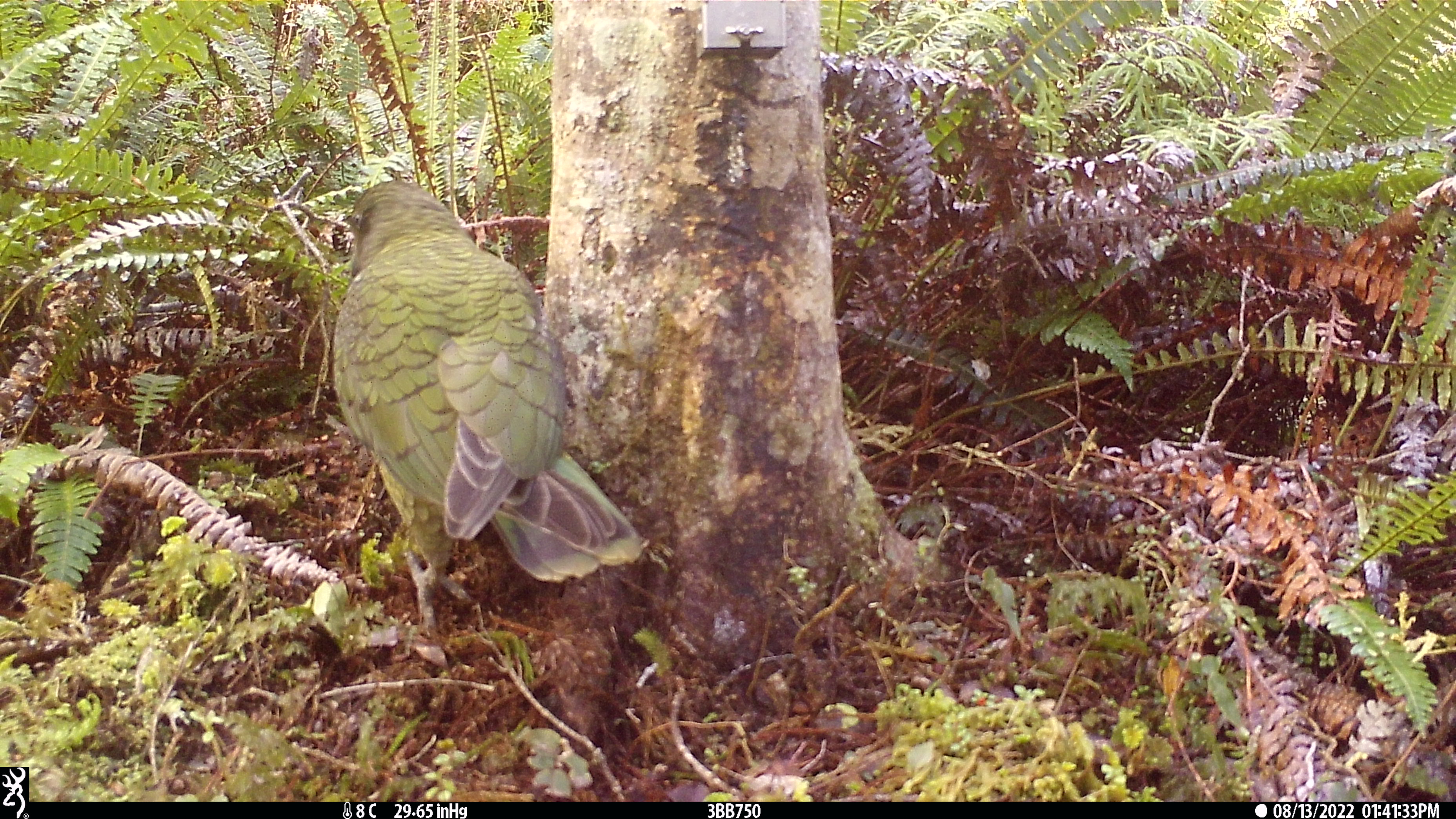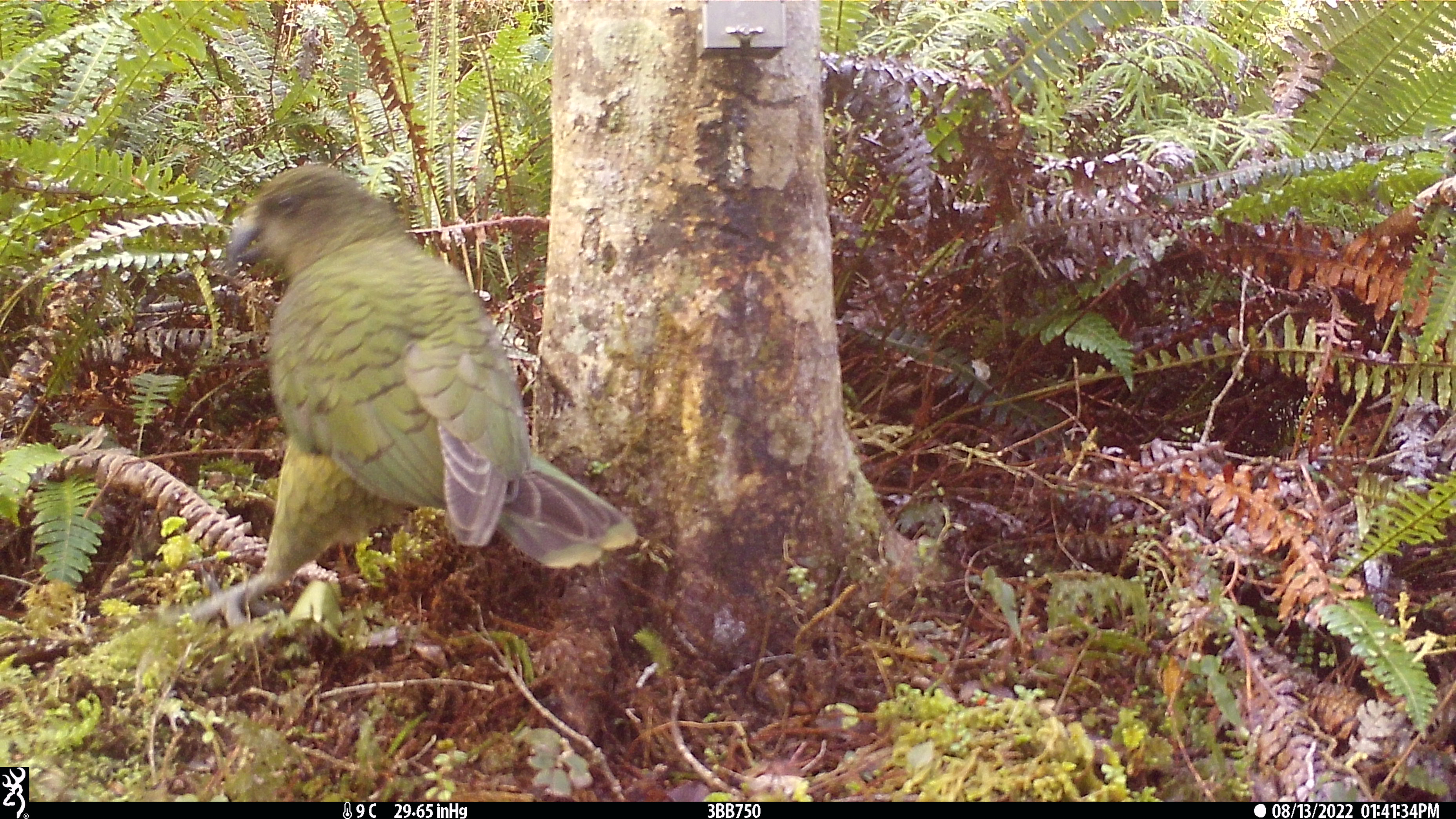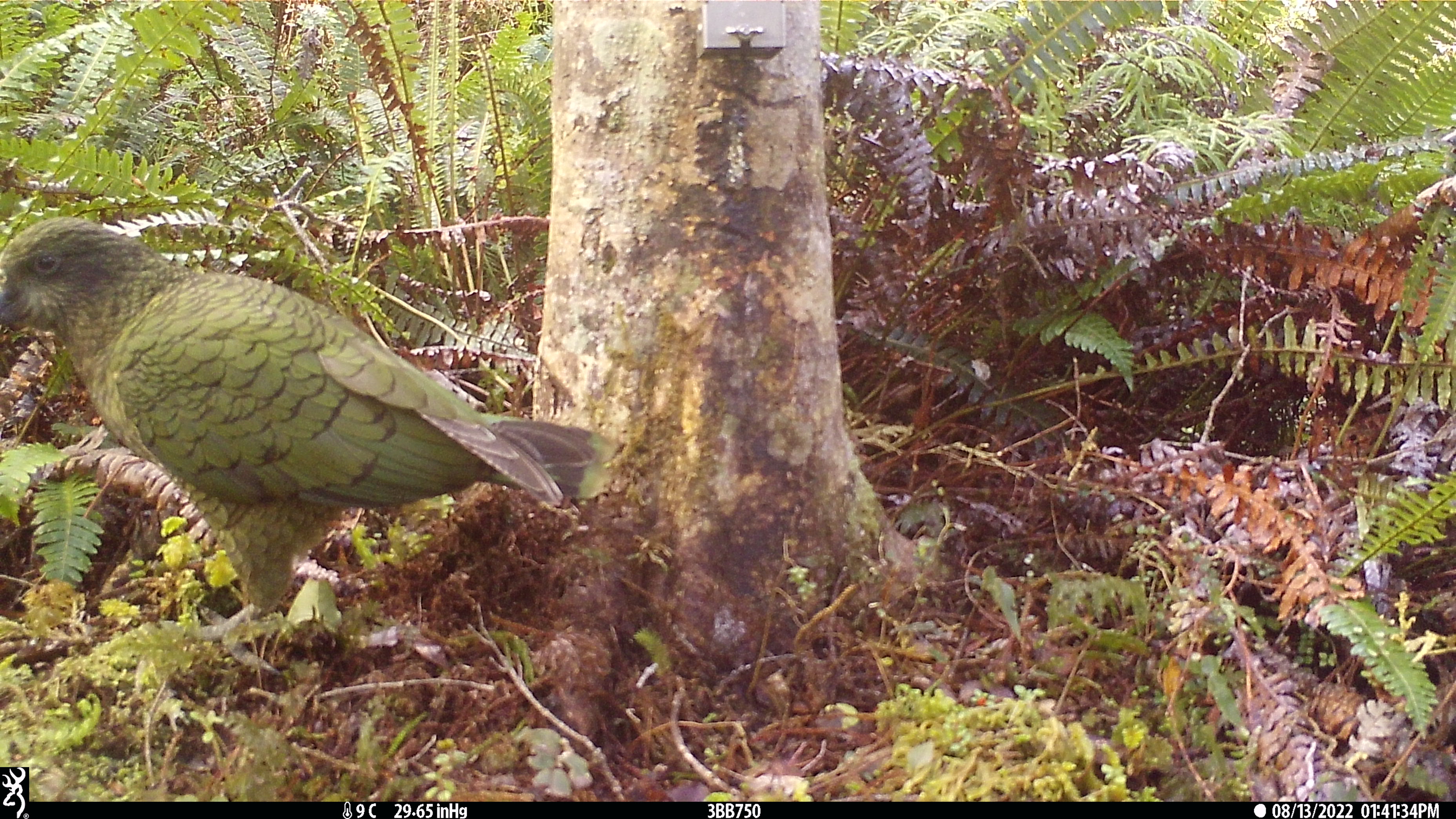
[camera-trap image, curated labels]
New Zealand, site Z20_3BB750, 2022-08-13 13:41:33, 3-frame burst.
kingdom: Animalia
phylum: Chordata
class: Aves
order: Psittaciformes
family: Strigopidae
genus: Nestor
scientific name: Nestor notabilis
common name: kea